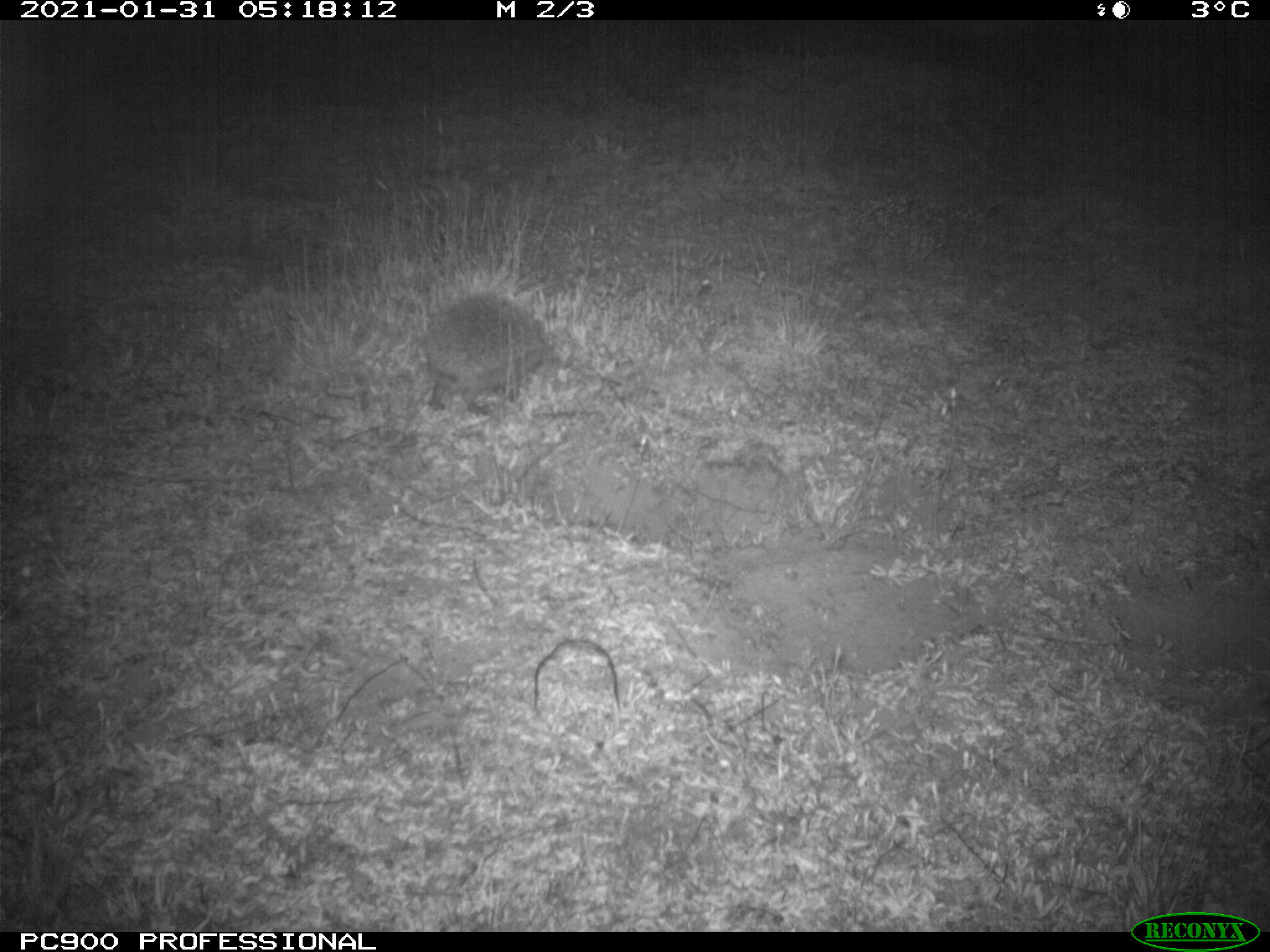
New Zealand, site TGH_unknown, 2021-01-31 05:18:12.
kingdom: Animalia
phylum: Chordata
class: Mammalia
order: Eulipotyphla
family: Erinaceidae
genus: Erinaceus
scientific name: Erinaceus europaeus europaeus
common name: european hedgehog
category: hedgehog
Hedgehog (european hedgehog) (Erinaceus europaeus europaeus).